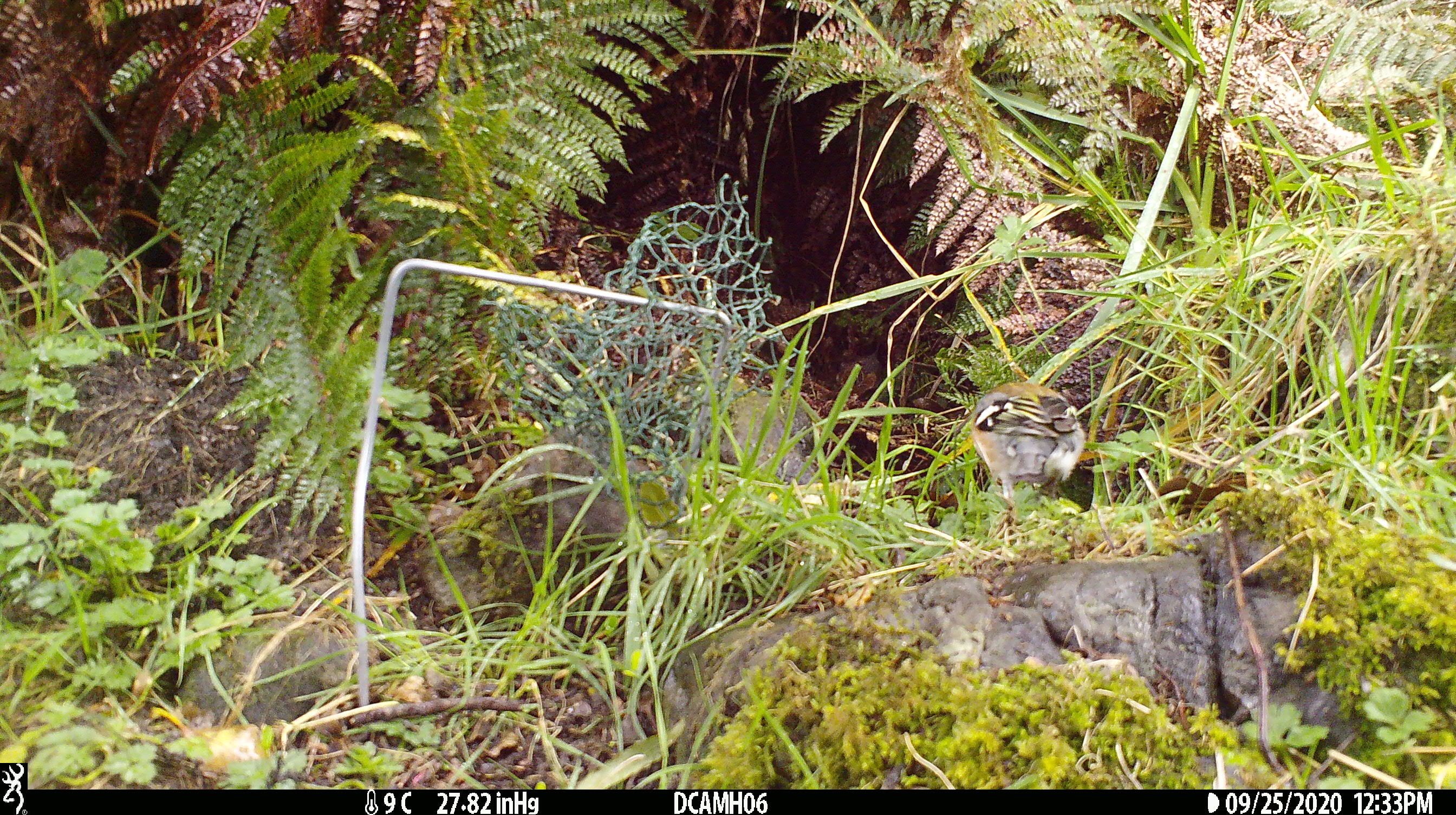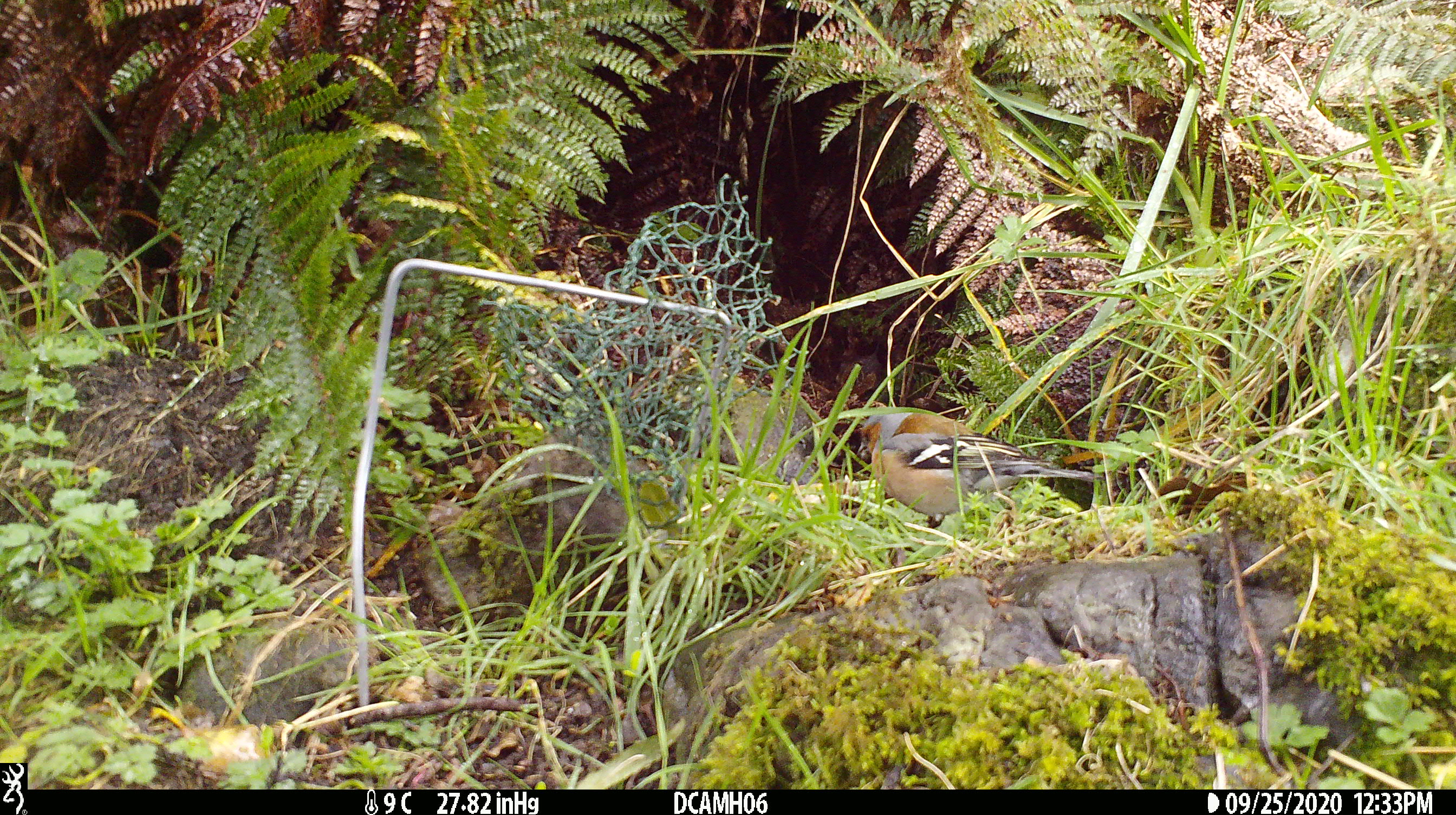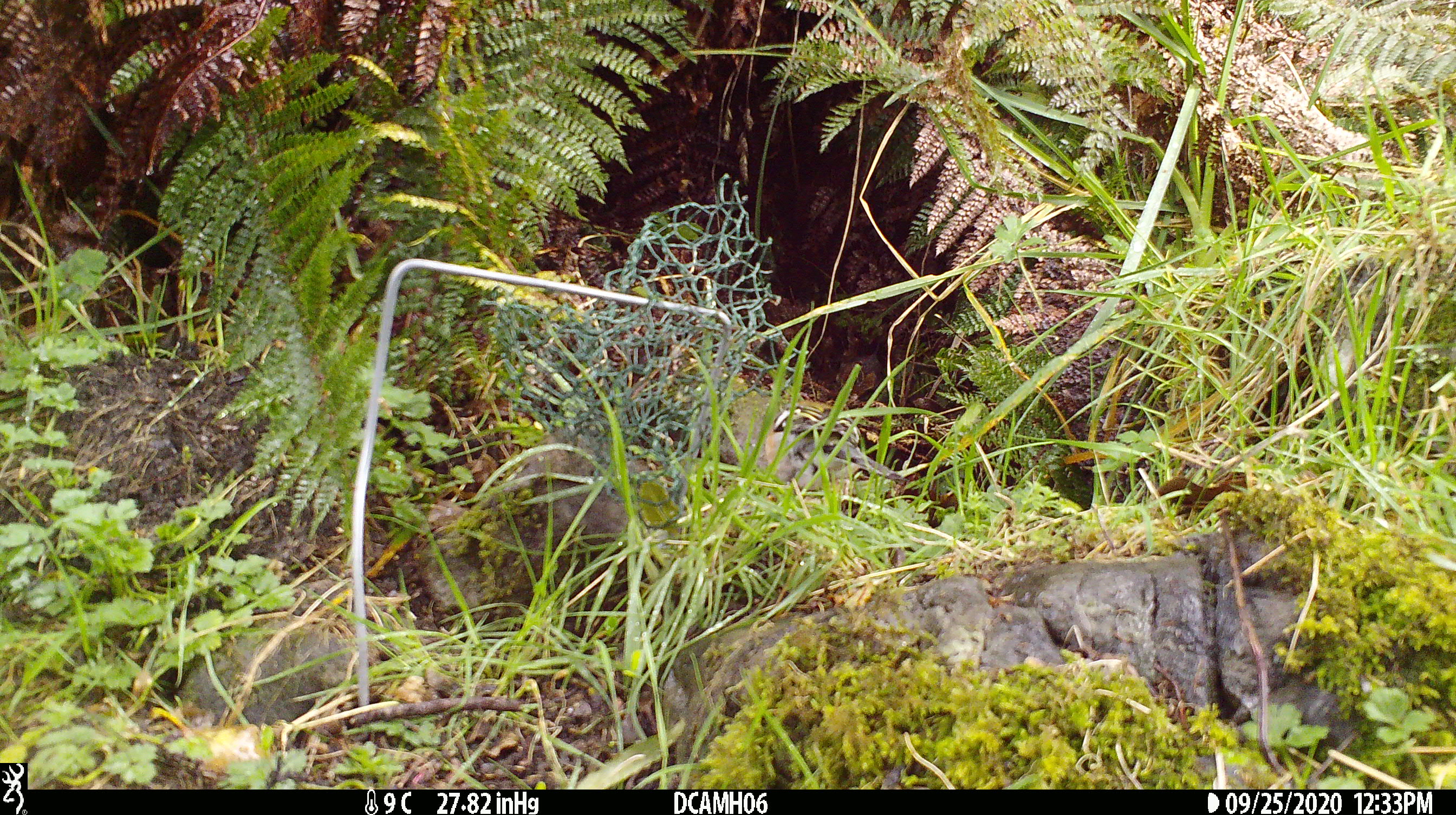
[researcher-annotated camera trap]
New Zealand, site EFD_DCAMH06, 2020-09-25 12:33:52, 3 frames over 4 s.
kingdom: Animalia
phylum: Chordata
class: Aves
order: Passeriformes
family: Fringillidae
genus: Fringilla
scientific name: Fringilla coelebs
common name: common chaffinch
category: chaffinch